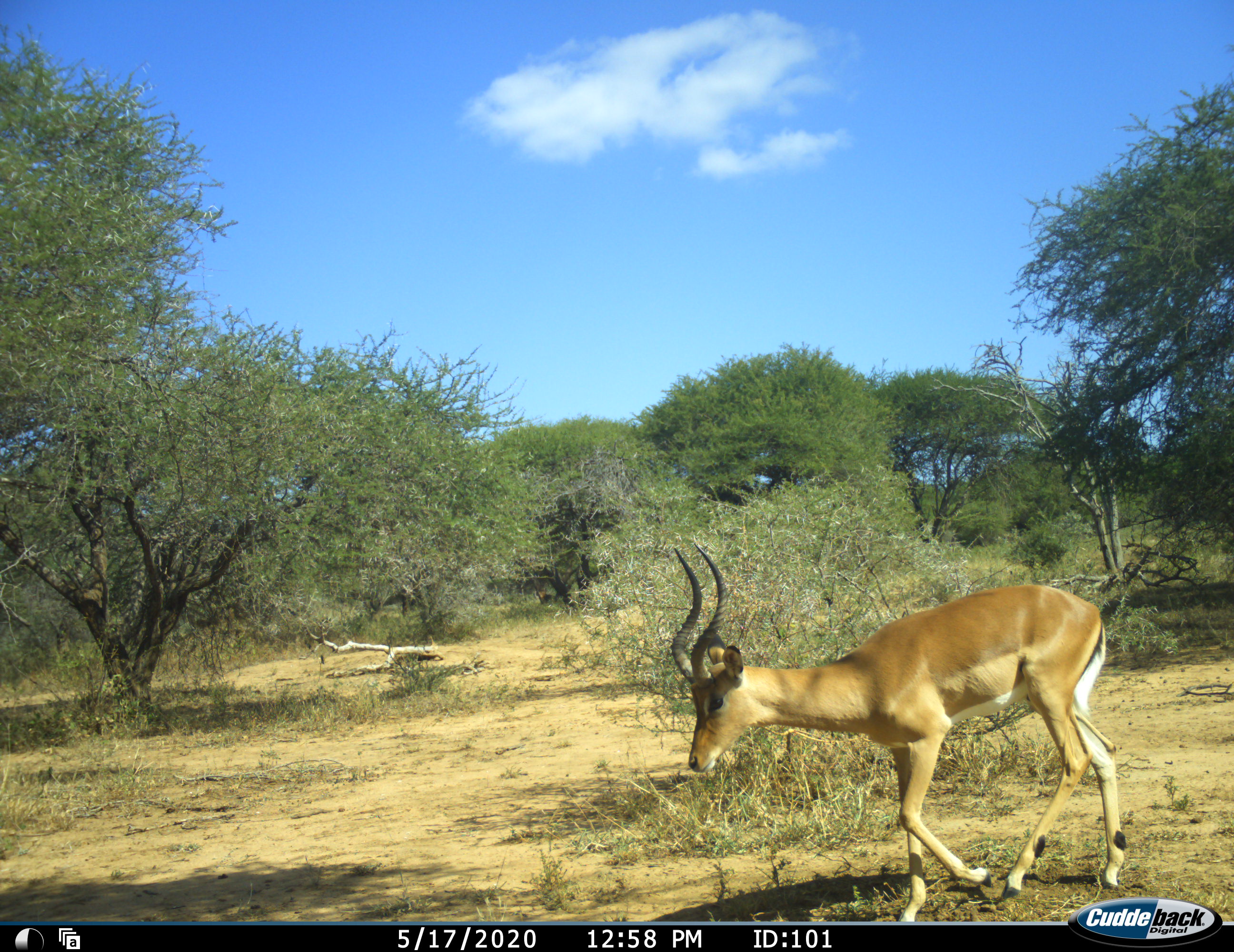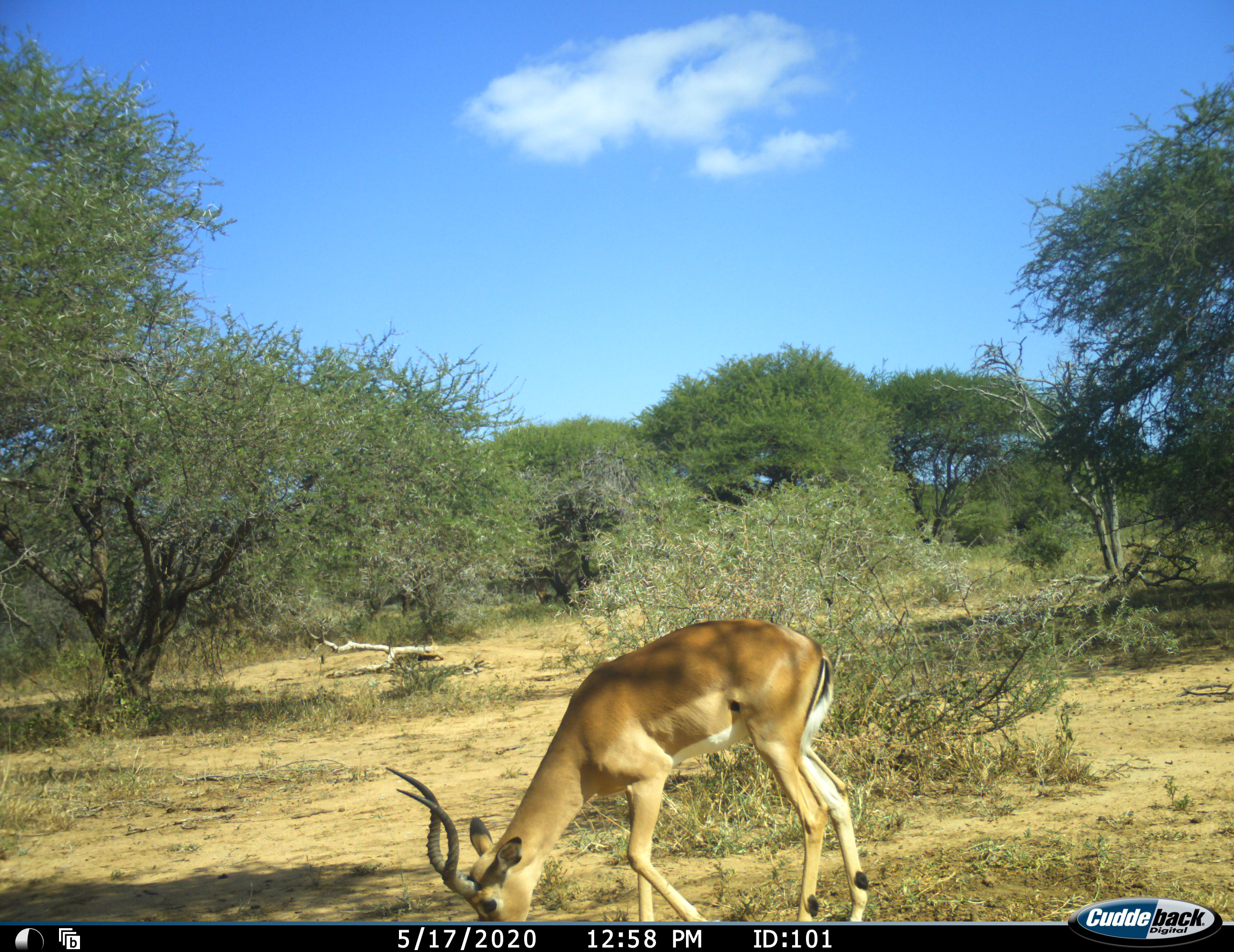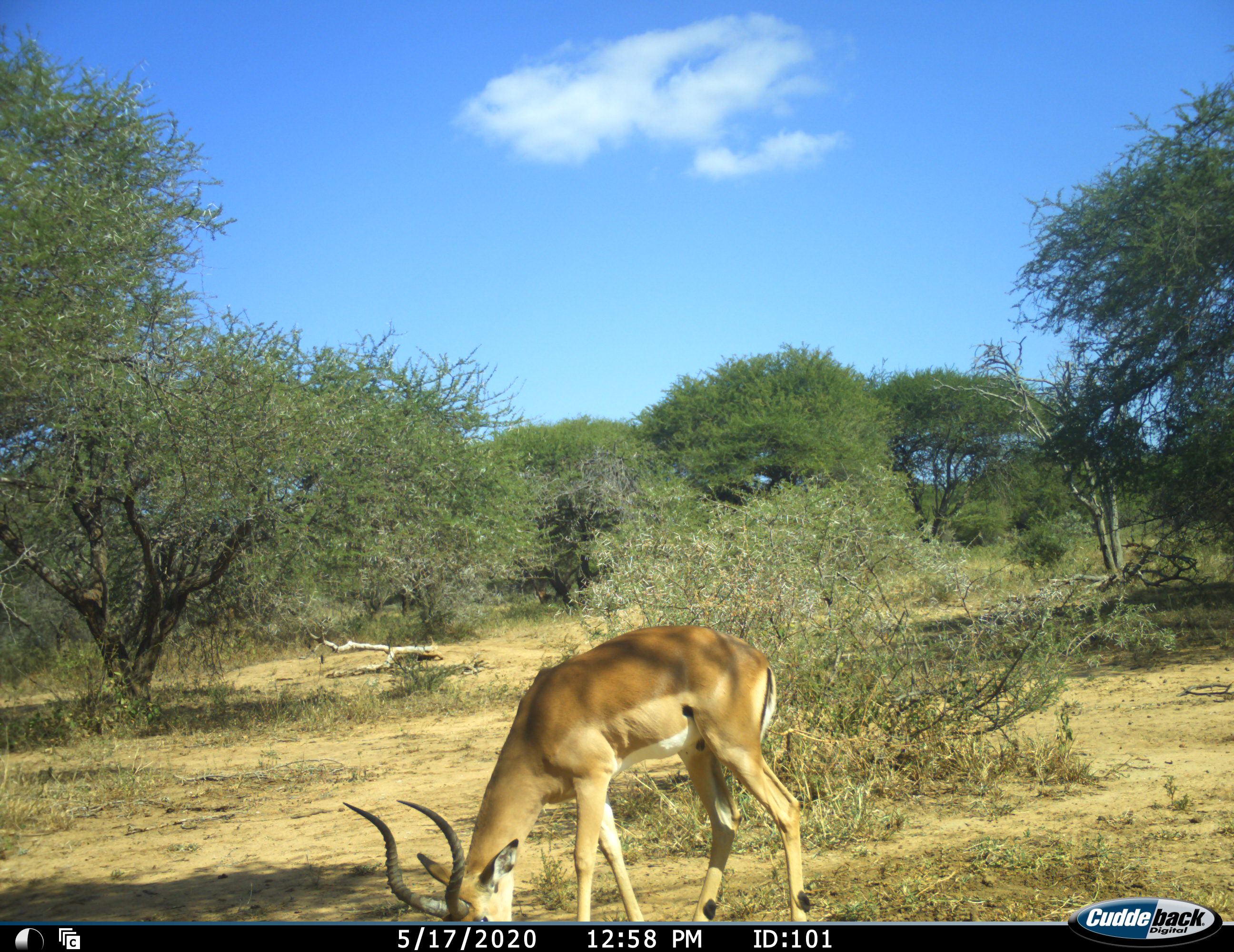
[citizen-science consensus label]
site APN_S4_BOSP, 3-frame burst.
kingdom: Animalia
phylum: Chordata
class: Mammalia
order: Artiodactyla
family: Bovidae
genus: Aepyceros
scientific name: Aepyceros melampus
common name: impala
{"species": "impala (Aepyceros melampus)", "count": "1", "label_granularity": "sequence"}